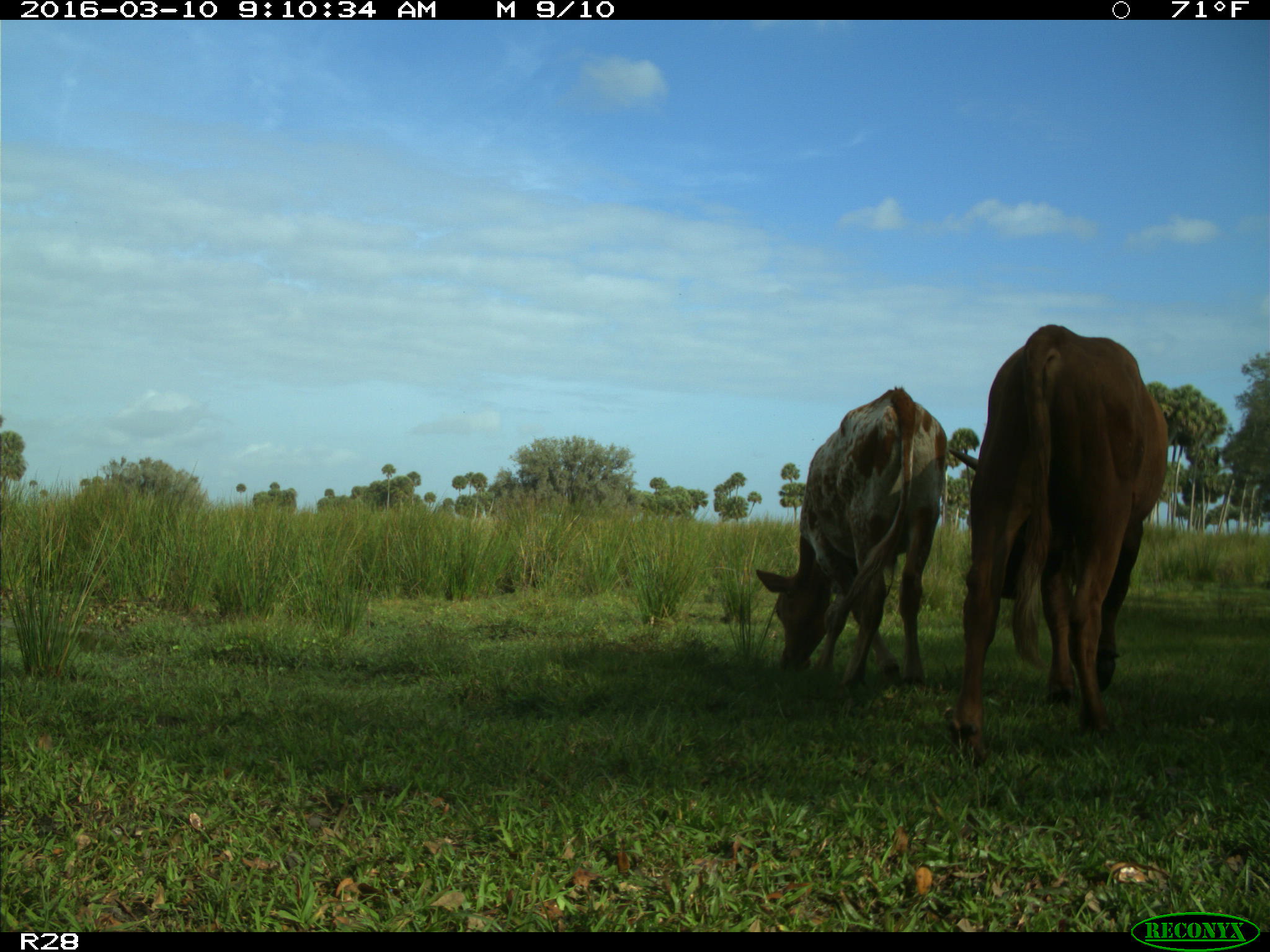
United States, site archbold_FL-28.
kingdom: Animalia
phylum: Chordata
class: Mammalia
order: Artiodactyla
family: Bovidae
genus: Bos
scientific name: Bos taurus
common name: domestic cow